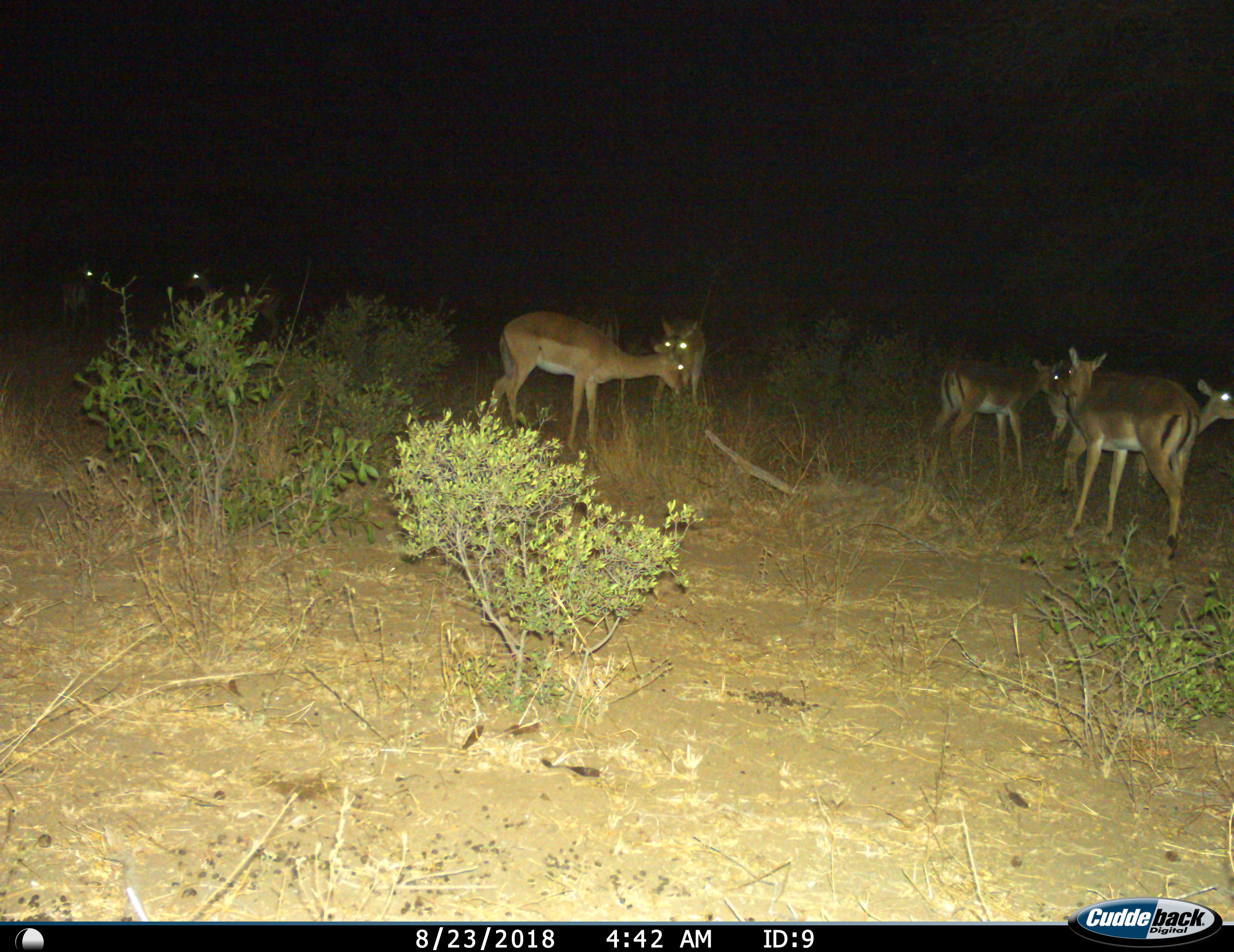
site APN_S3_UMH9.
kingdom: Animalia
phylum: Chordata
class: Mammalia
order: Artiodactyla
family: Bovidae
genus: Aepyceros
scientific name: Aepyceros melampus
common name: impala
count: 7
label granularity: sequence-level